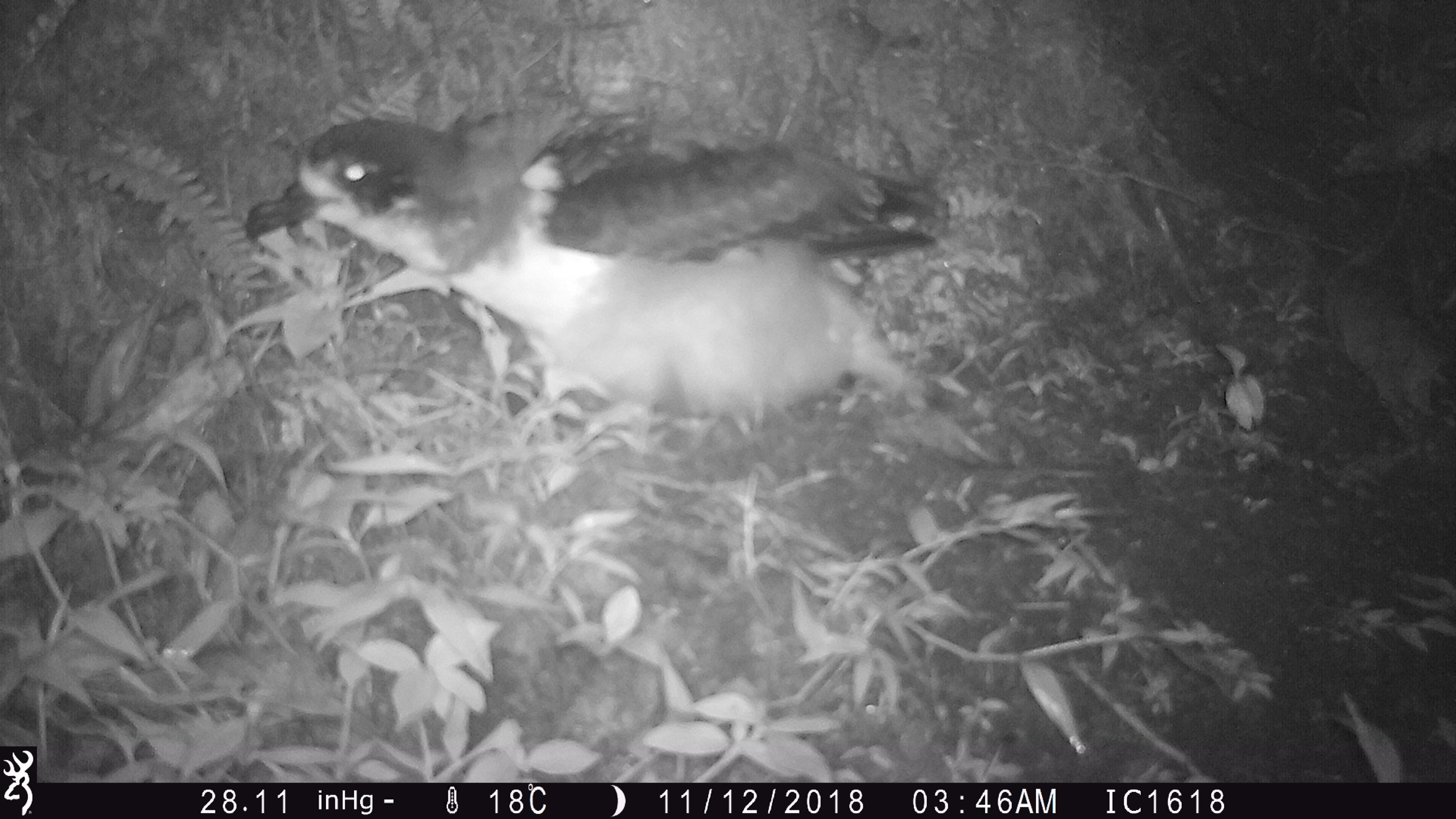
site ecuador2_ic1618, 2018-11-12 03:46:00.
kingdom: Animalia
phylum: Chordata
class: Aves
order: Procellariiformes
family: Procellariidae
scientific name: Procellariidae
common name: petrel chick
Petrel chick (Procellariidae).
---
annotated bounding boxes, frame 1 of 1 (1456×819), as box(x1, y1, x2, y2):
petrel chick: box(237, 88, 984, 460)